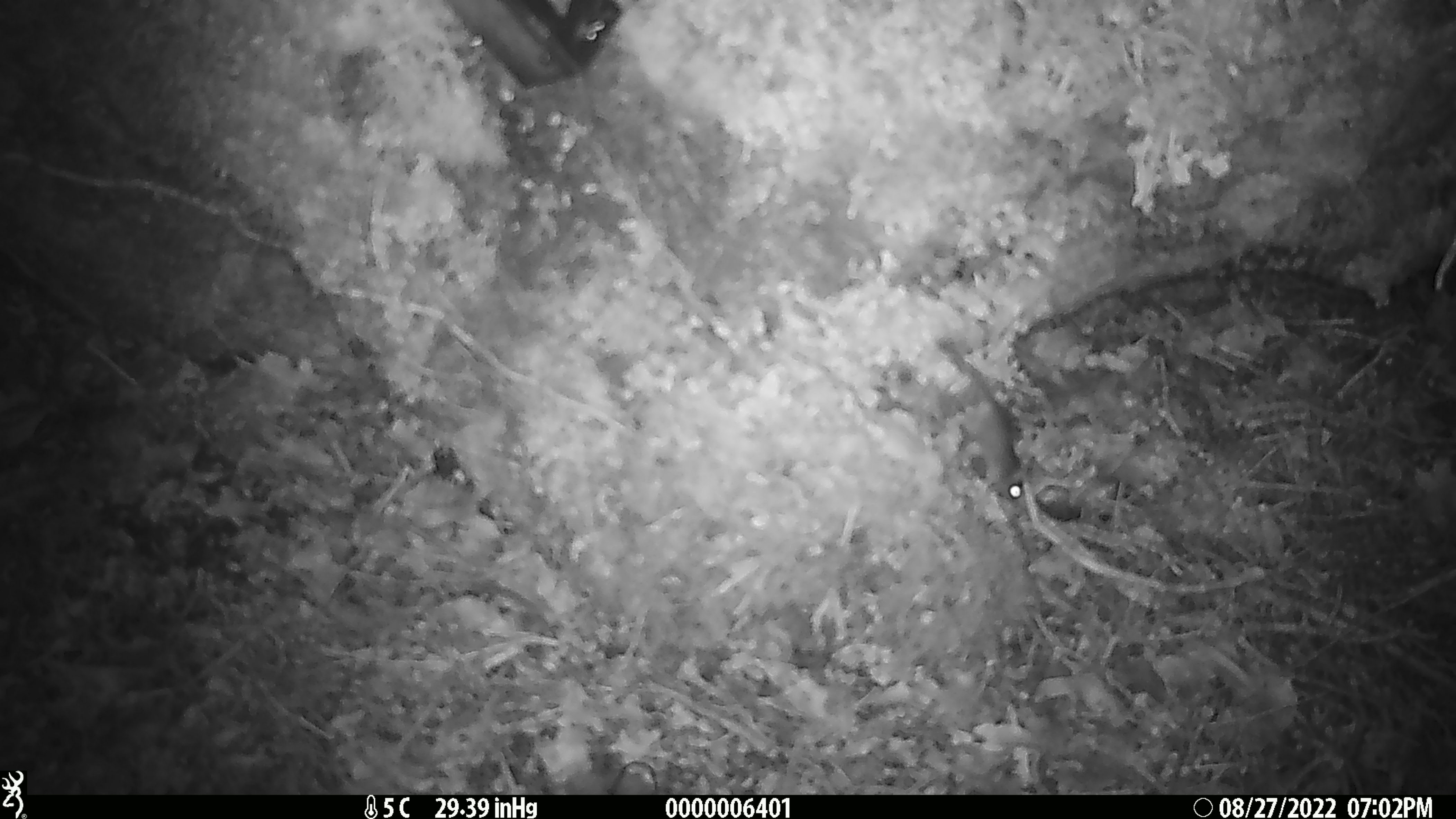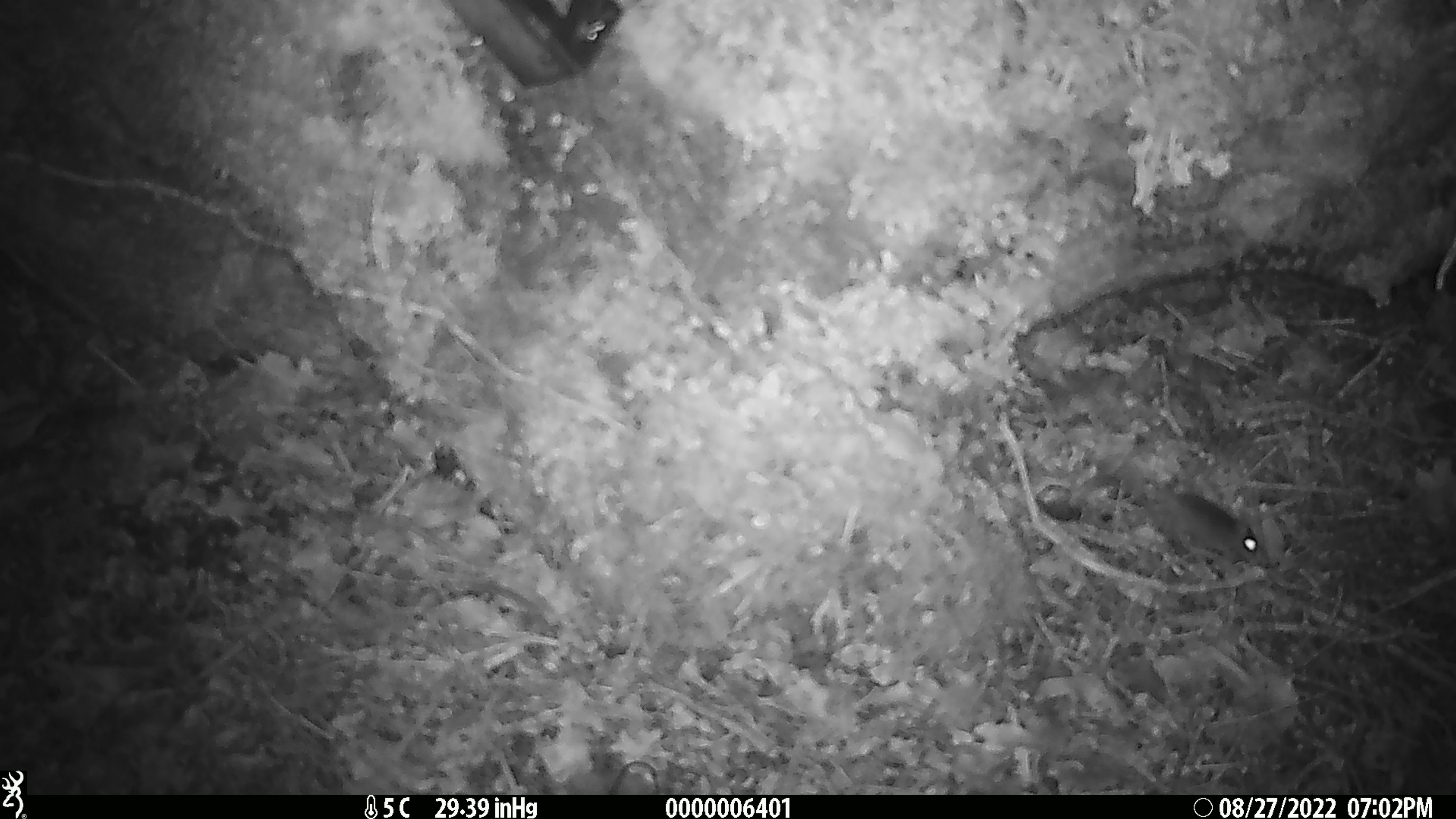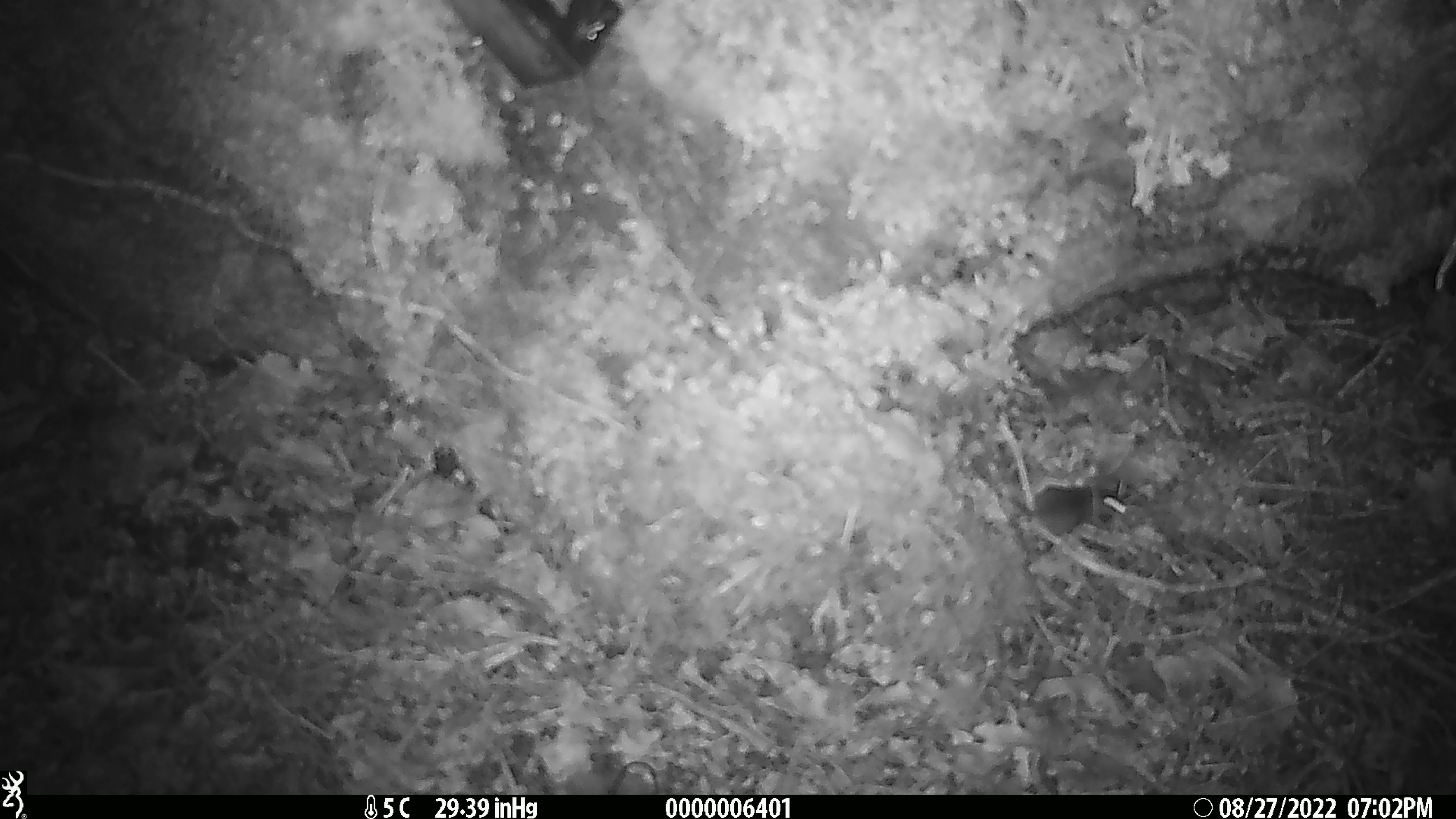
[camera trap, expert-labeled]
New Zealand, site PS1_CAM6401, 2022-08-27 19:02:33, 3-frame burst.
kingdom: Animalia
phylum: Chordata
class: Mammalia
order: Rodentia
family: Muridae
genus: Mus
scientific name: Mus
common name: mouse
Mouse (Mus).